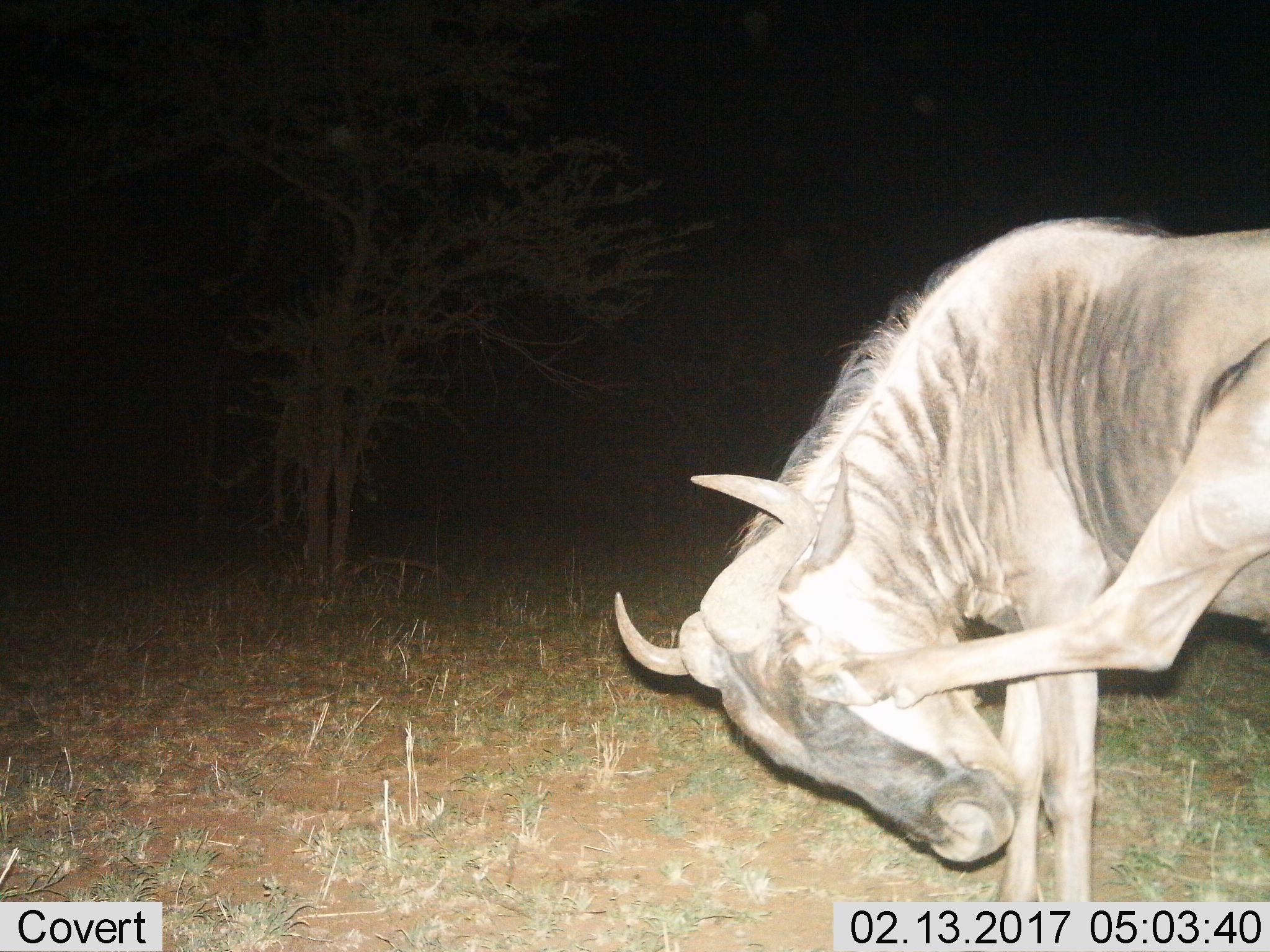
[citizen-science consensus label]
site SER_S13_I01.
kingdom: Animalia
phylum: Chordata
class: Mammalia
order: Artiodactyla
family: Bovidae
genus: Connochaetes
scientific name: Connochaetes taurinus taurinus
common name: blue wildebeest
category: wildebeestblue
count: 1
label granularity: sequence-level